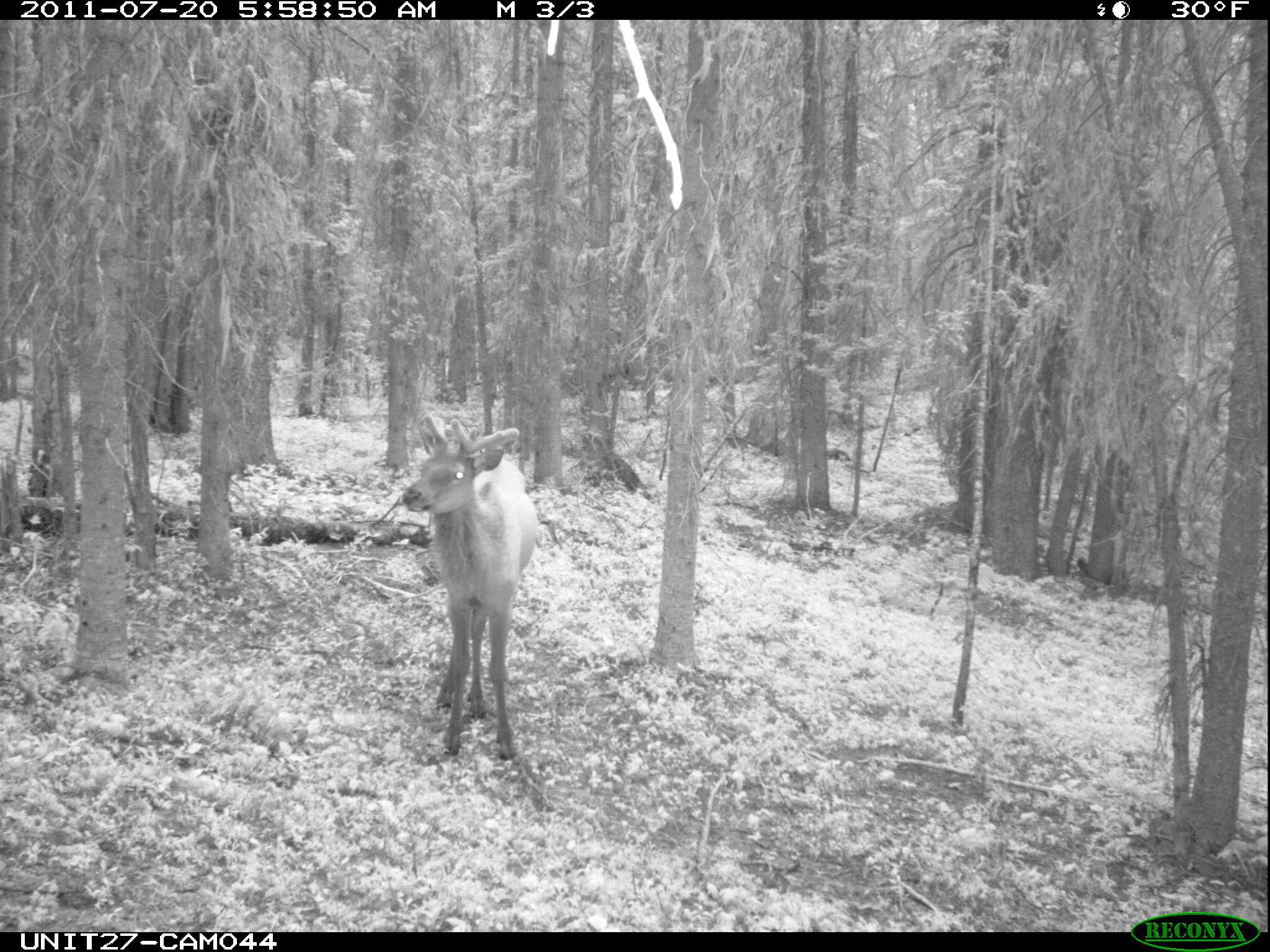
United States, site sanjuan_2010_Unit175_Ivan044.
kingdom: Animalia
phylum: Chordata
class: Mammalia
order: Artiodactyla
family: Cervidae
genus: Cervus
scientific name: Cervus elaphus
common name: red deer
Cervus elaphus (red deer).